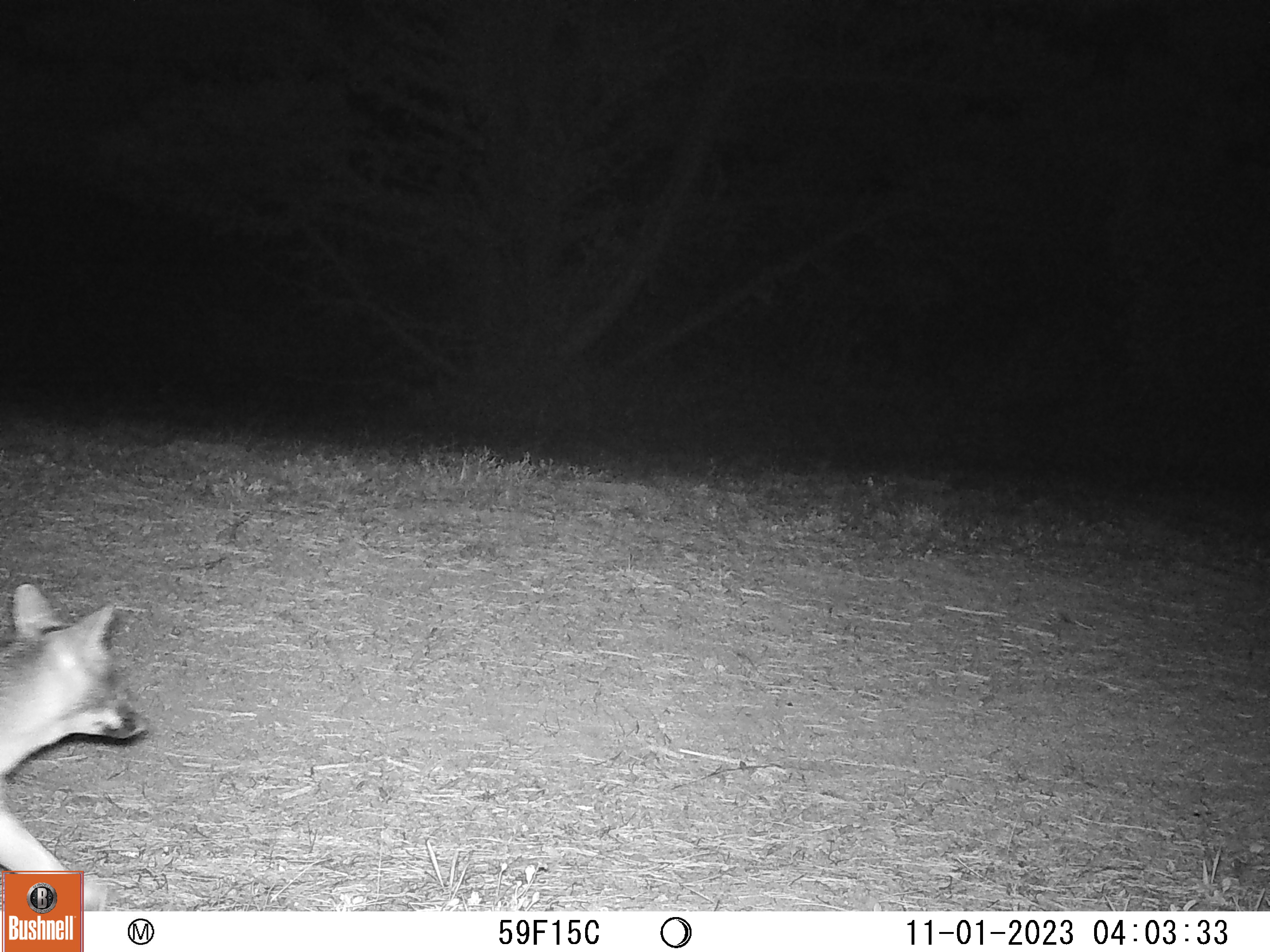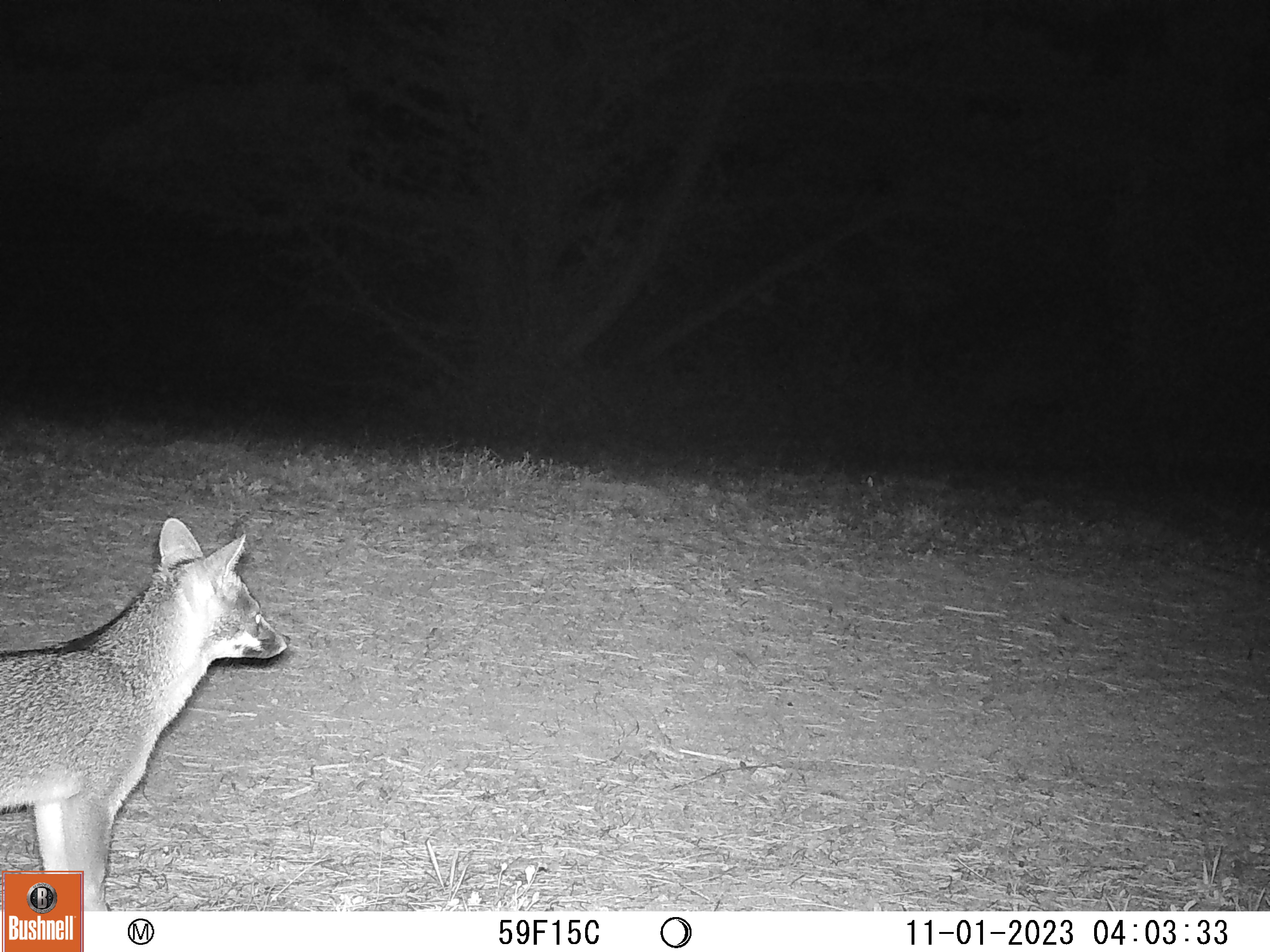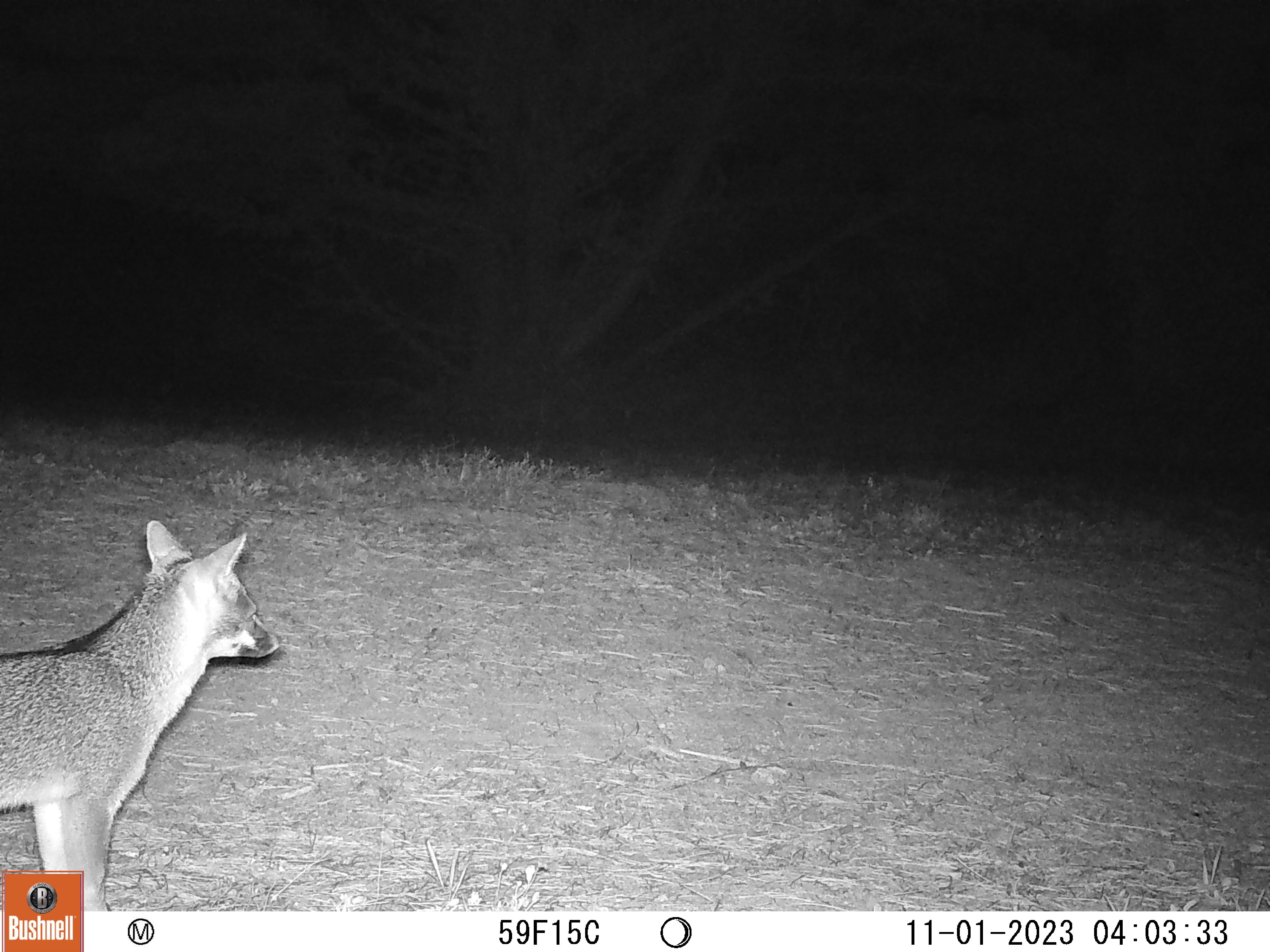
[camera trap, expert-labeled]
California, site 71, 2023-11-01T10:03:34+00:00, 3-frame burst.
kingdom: Animalia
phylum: Chordata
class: Mammalia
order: Carnivora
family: Canidae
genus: Urocyon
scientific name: Urocyon cinereoargenteus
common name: gray fox